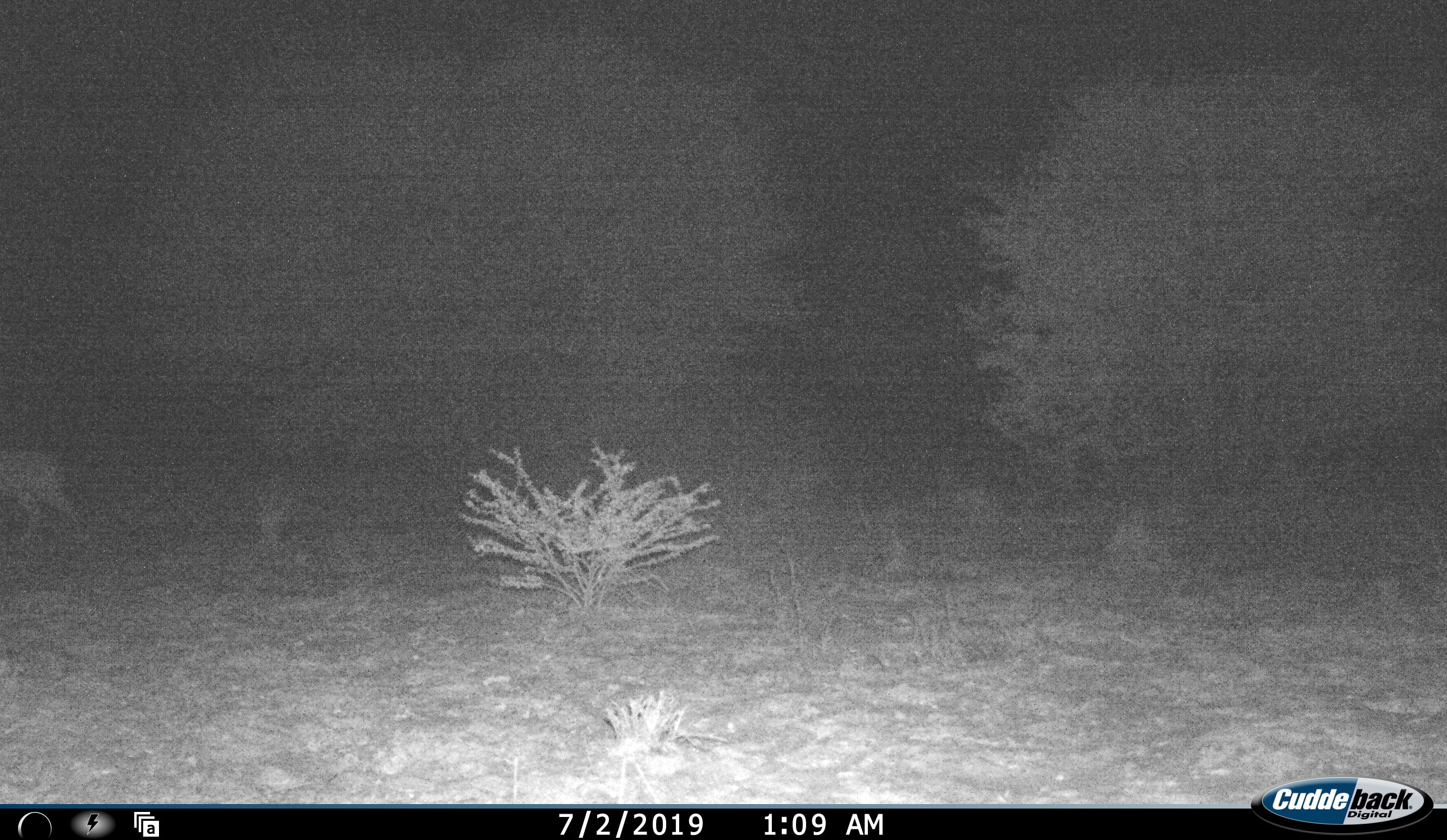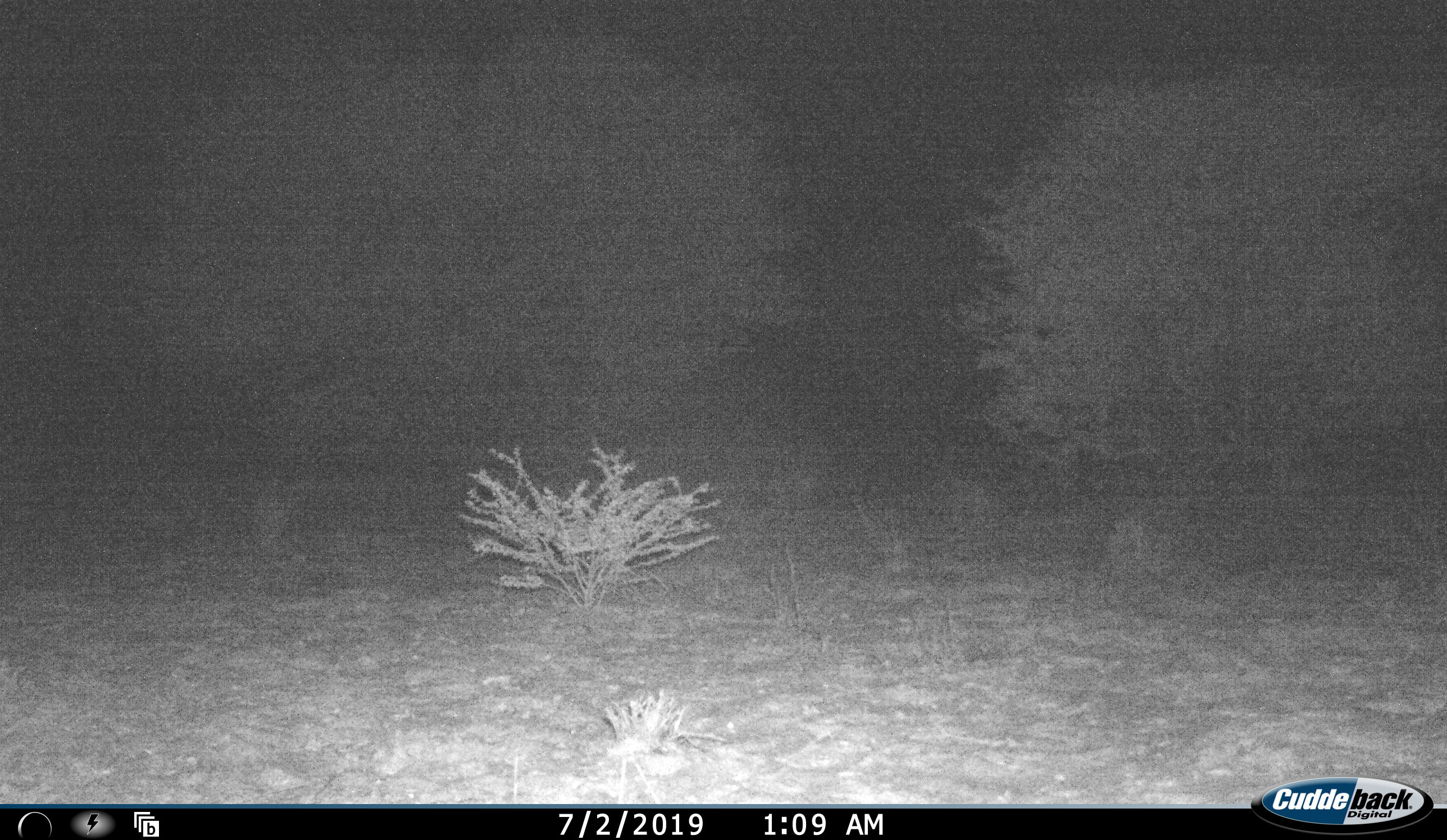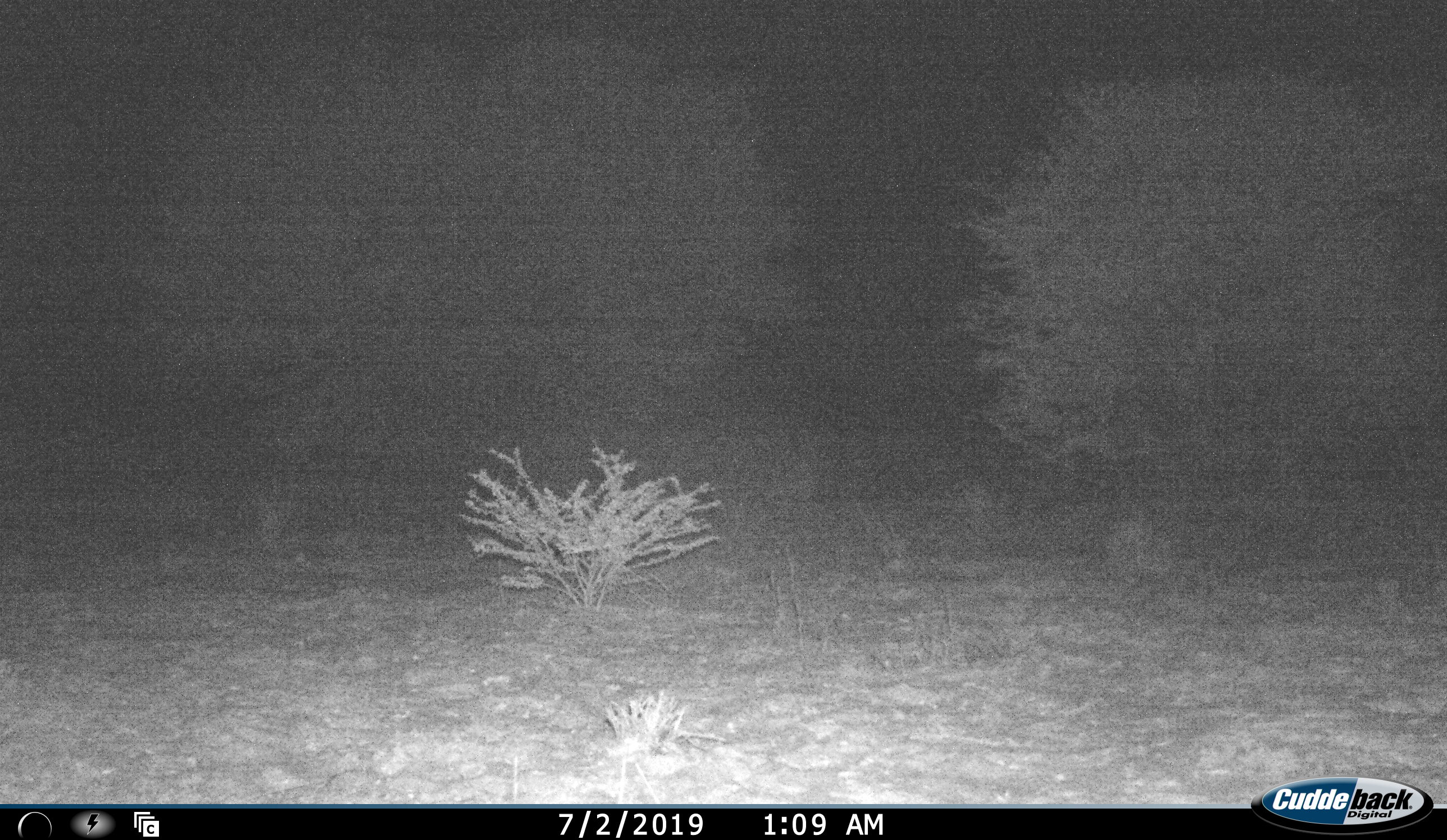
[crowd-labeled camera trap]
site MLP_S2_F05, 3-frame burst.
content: unidentified animal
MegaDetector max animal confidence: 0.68